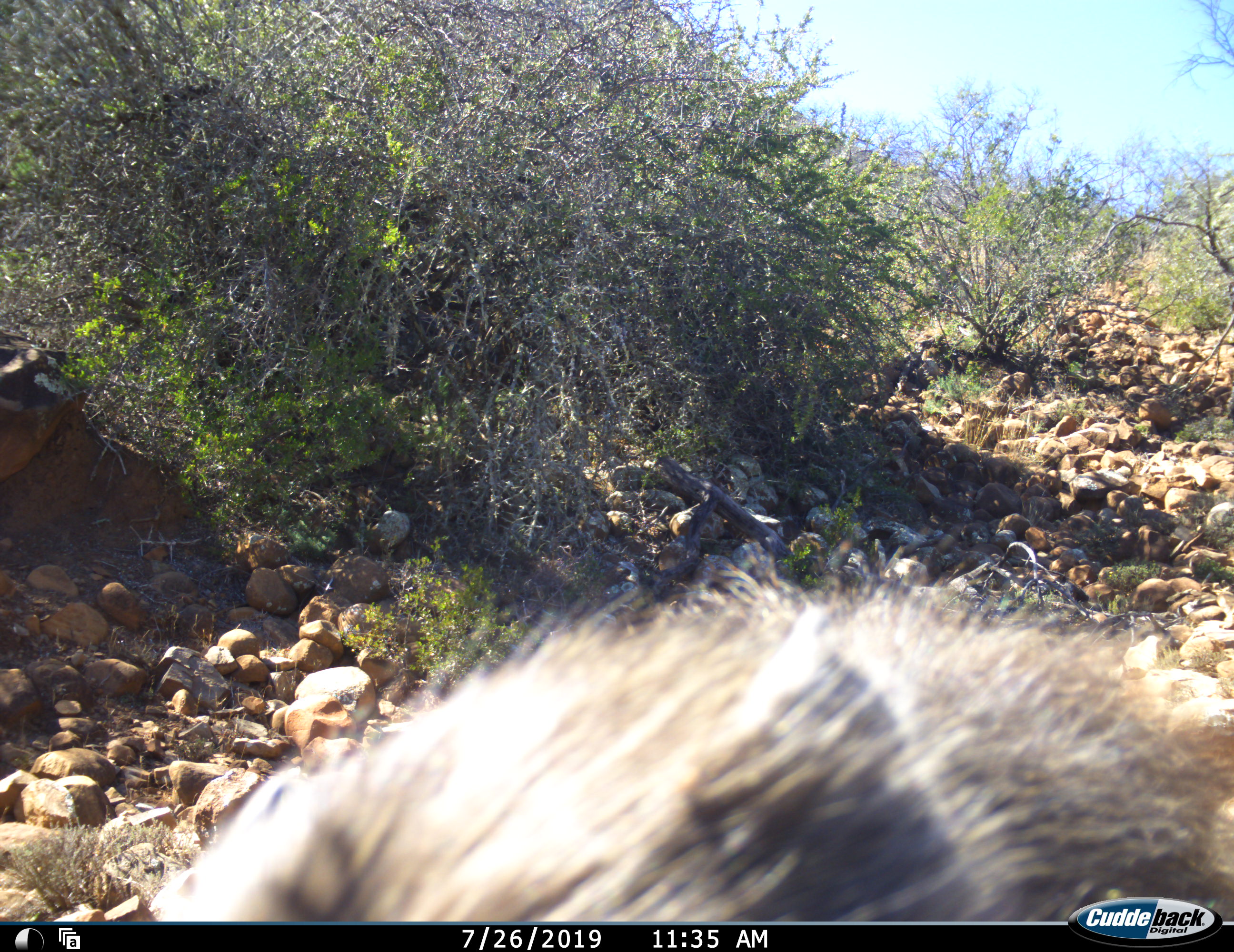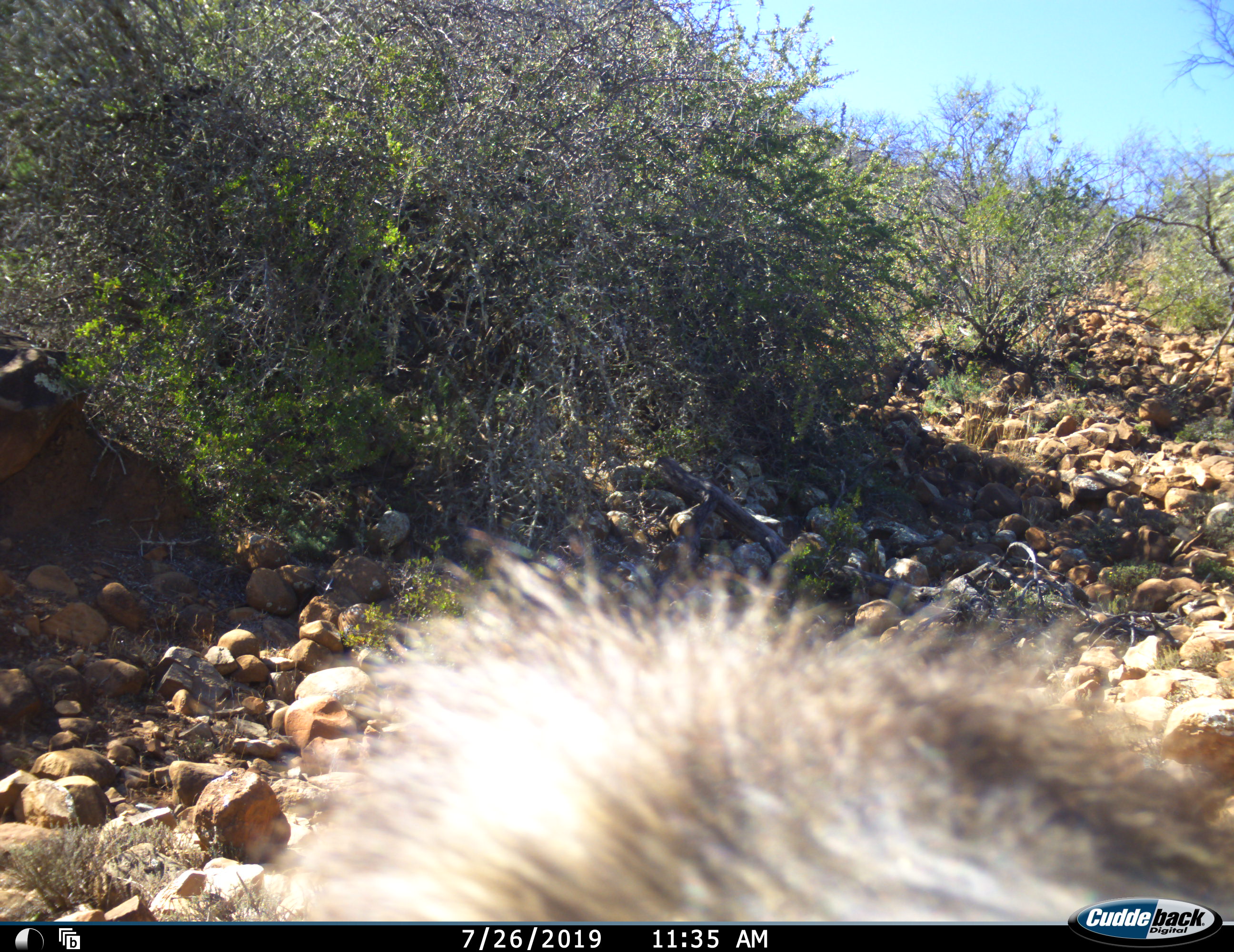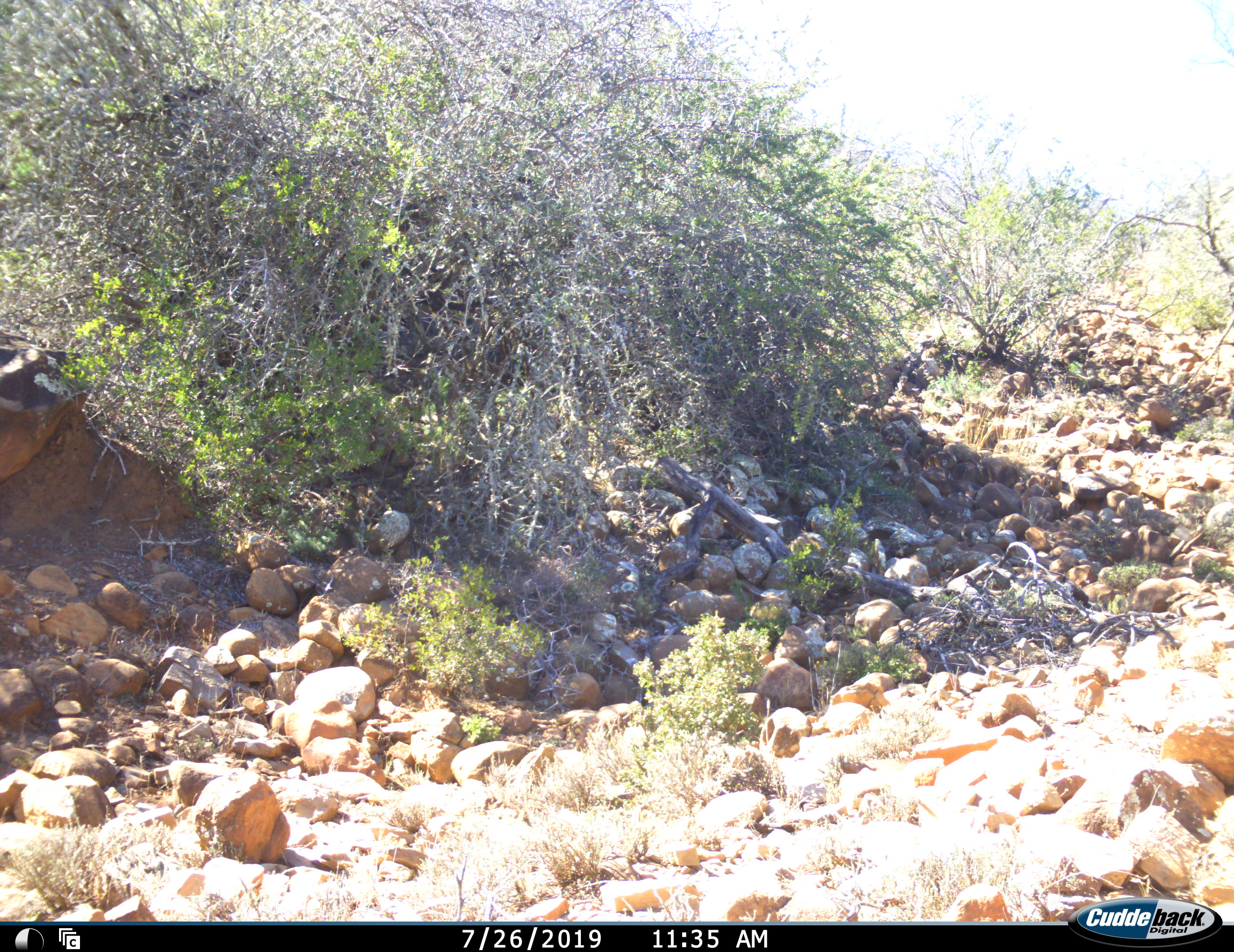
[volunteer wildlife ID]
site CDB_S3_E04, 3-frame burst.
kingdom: Animalia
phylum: Chordata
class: Mammalia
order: Artiodactyla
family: Suidae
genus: Potamochoerus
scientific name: Potamochoerus larvatus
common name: bushpig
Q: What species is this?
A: Bushpig (Potamochoerus larvatus).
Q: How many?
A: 1.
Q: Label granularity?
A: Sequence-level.